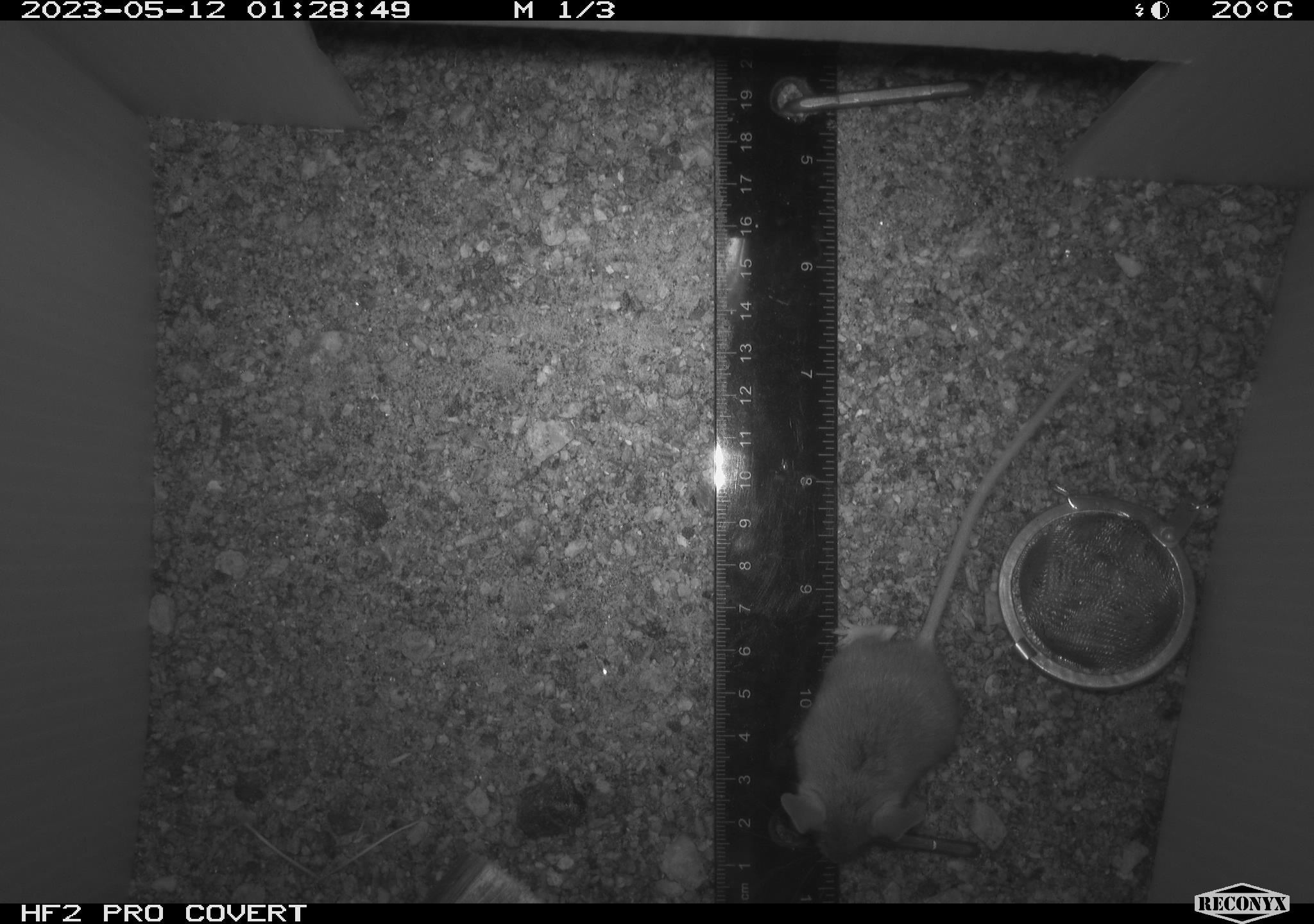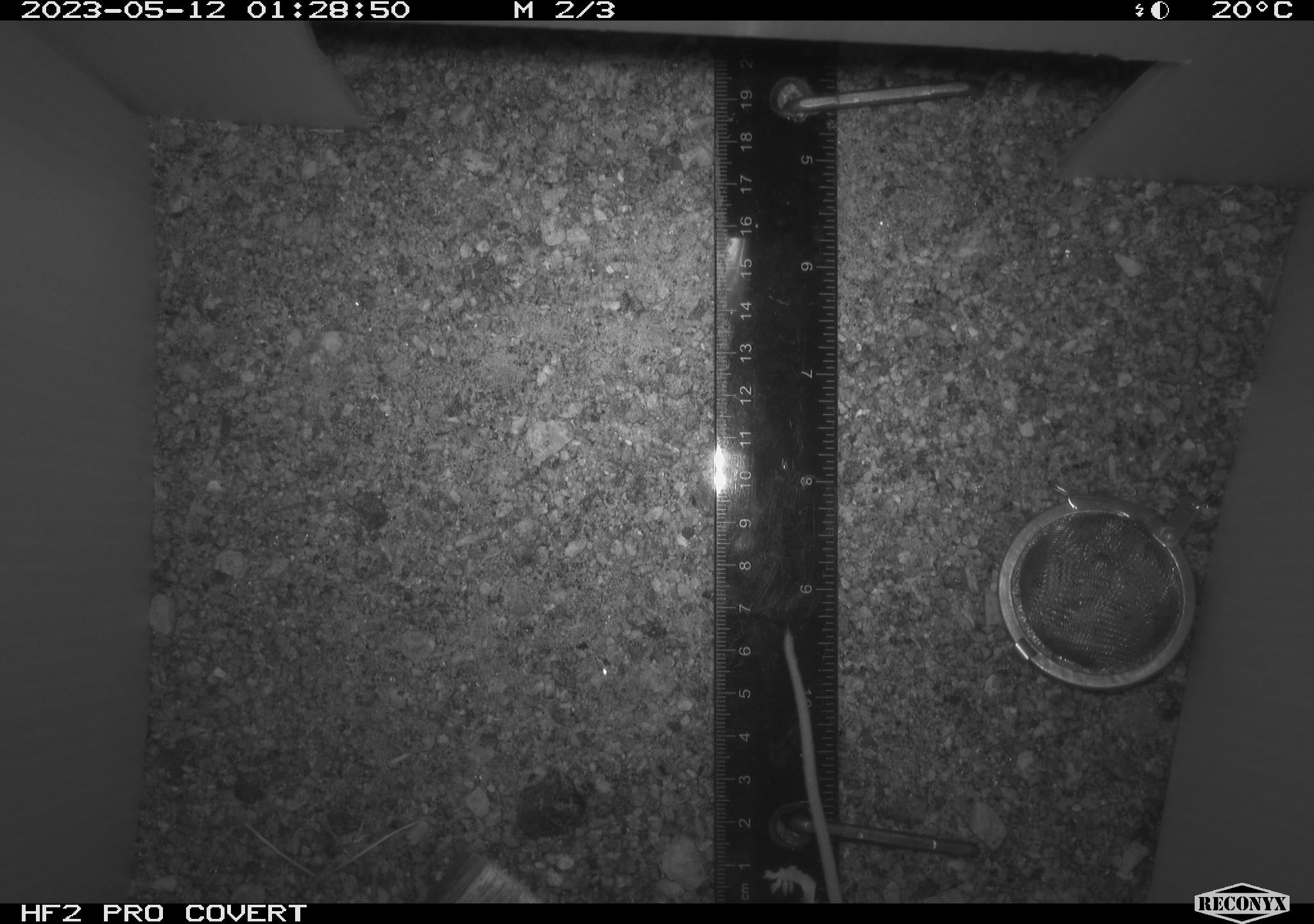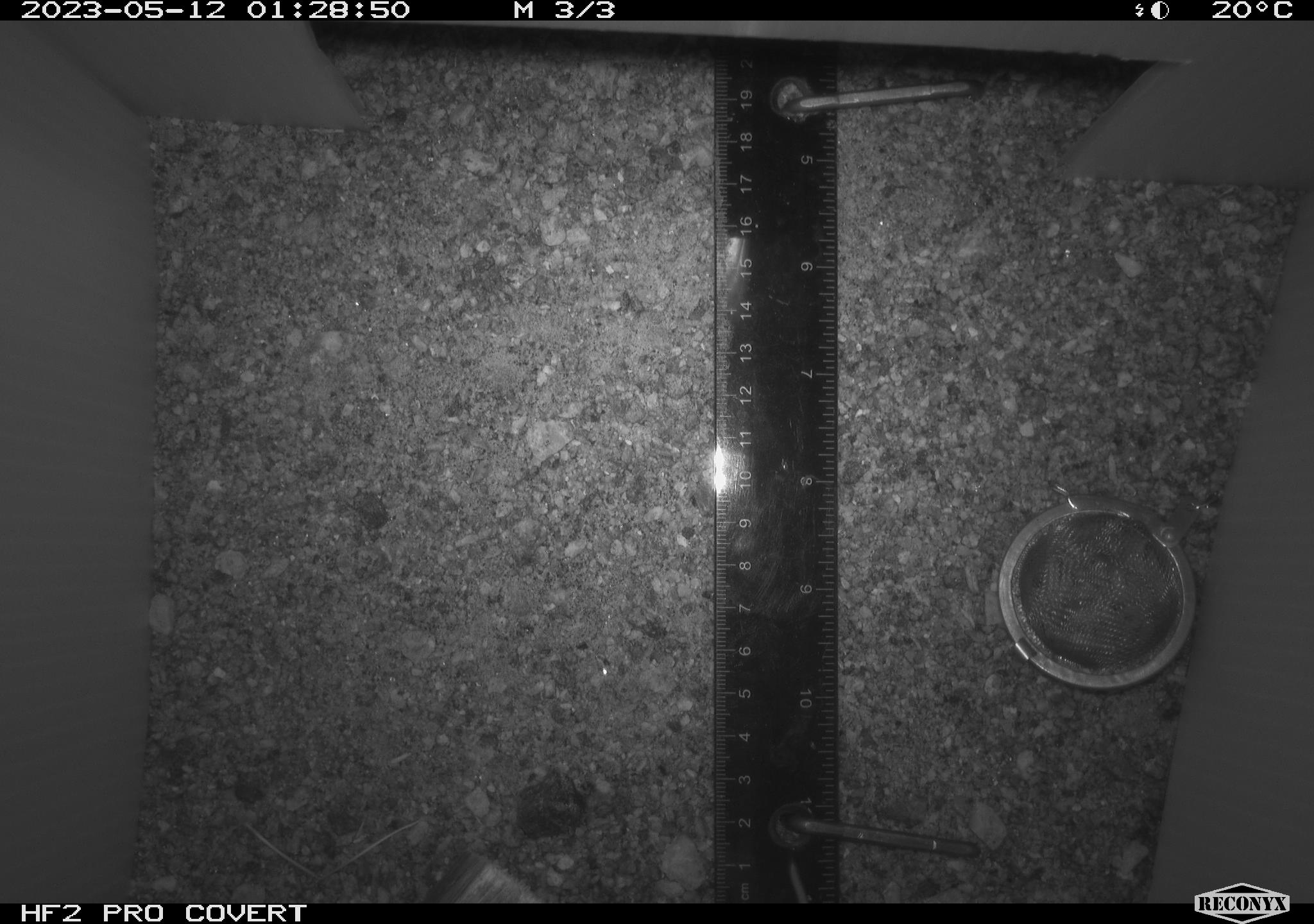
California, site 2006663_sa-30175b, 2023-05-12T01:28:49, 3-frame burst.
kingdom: Animalia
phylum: Chordata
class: Mammalia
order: Rodentia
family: Cricetidae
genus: Peromyscus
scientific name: Peromyscus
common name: deer mice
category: peromyscus species